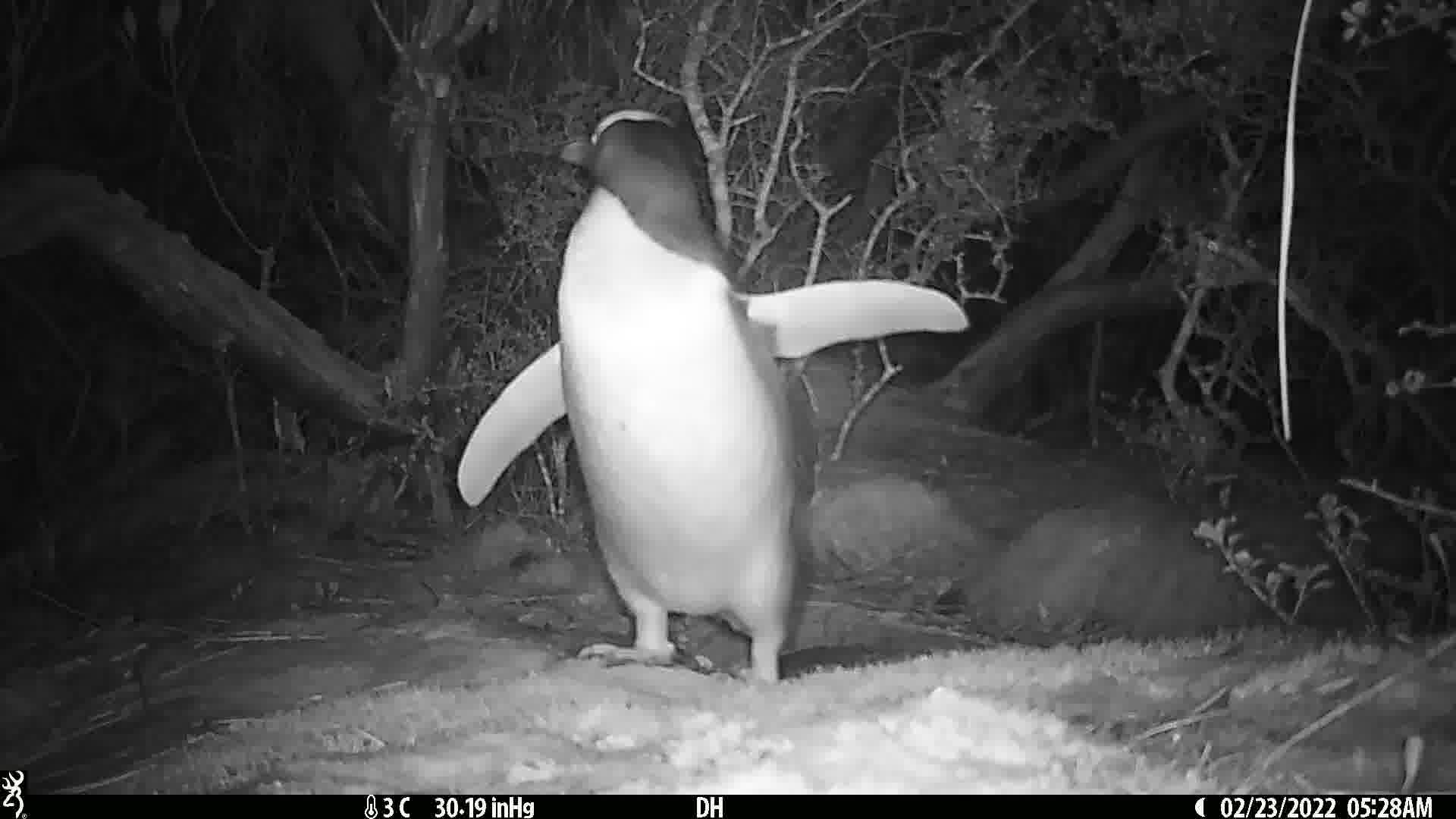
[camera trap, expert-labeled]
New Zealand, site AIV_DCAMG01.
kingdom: Animalia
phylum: Chordata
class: Aves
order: Sphenisciformes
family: Spheniscidae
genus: Megadyptes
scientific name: Megadyptes antipodes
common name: yellow-eyed penguin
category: yellow eyed penguin